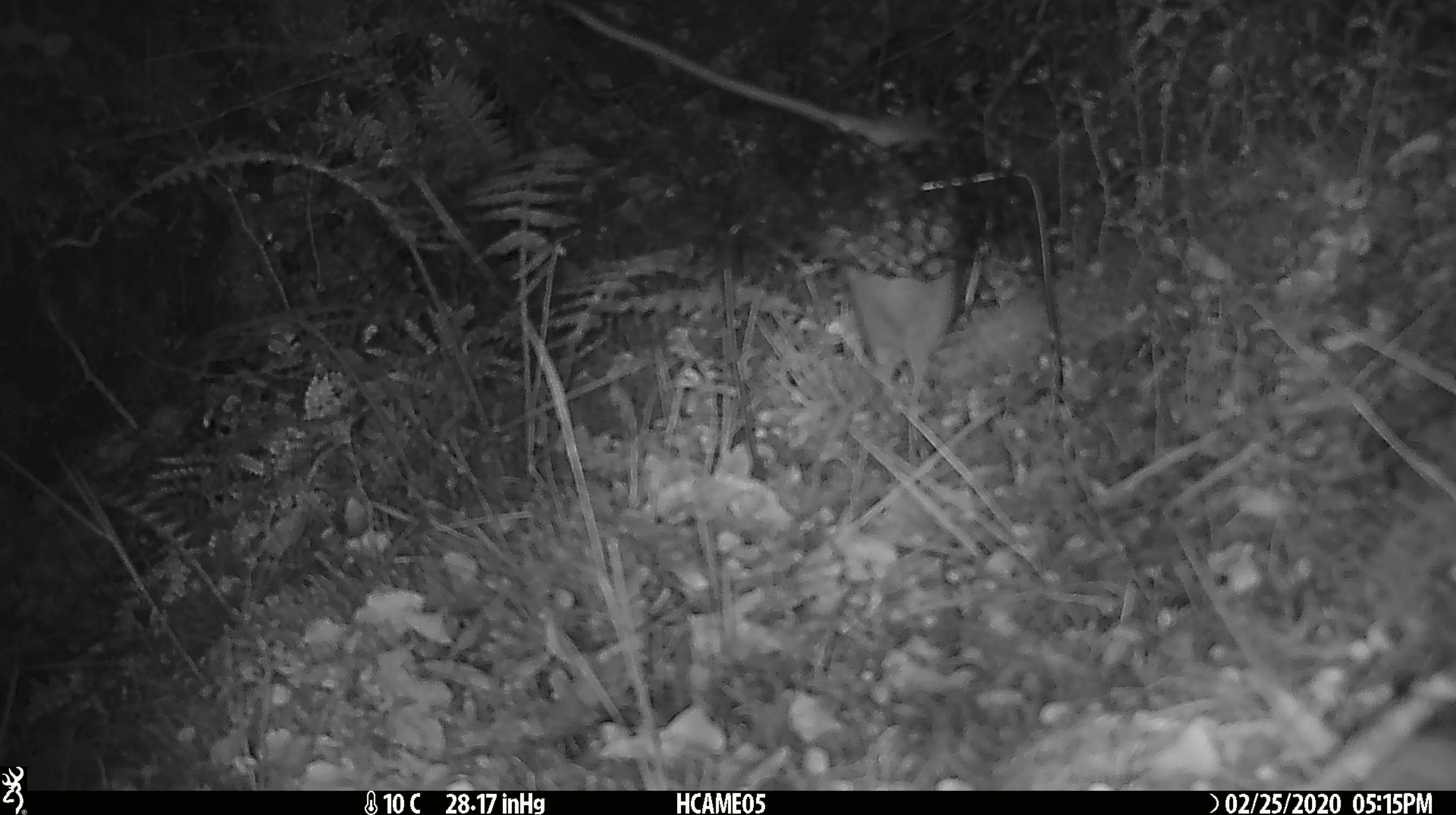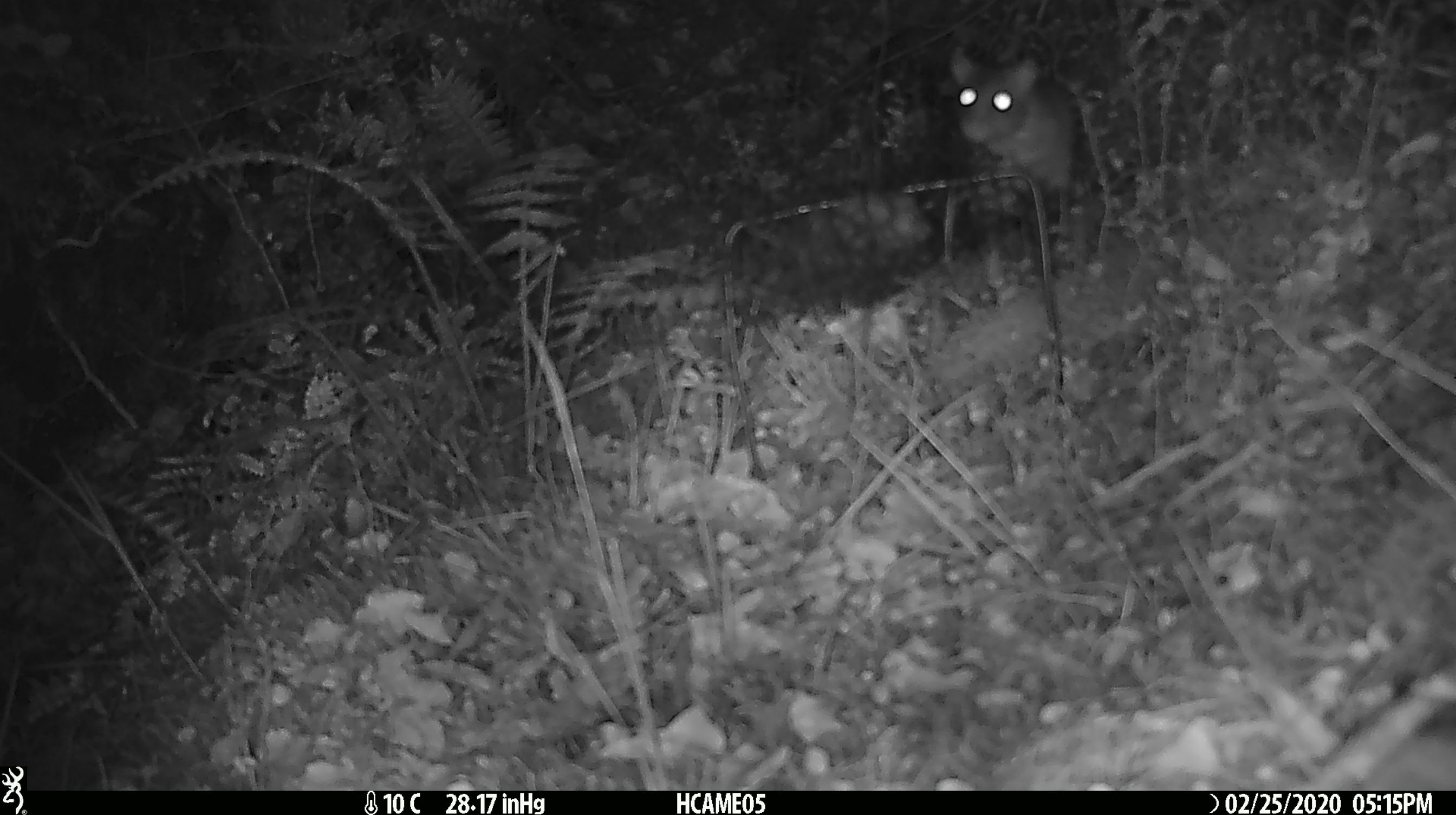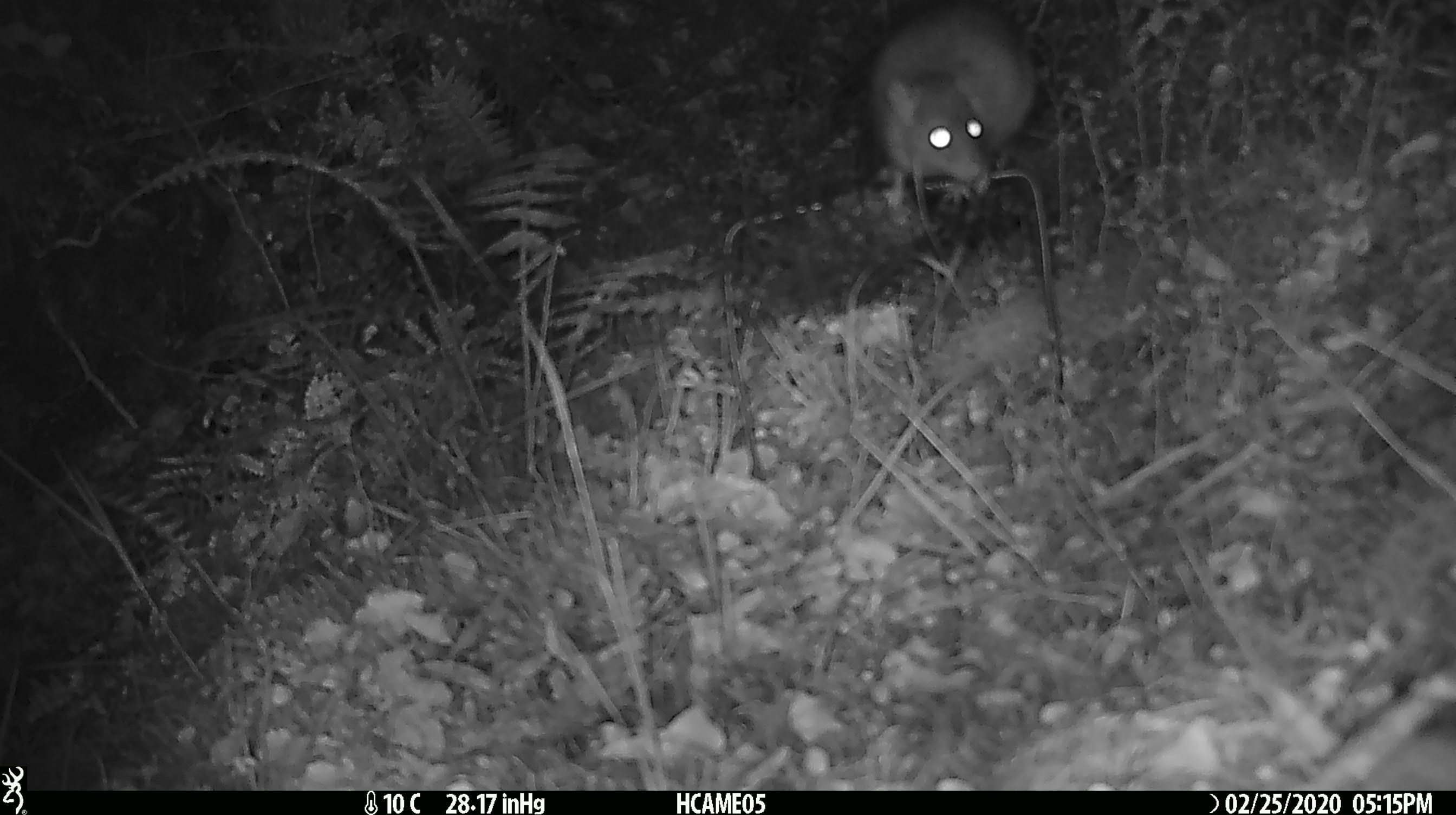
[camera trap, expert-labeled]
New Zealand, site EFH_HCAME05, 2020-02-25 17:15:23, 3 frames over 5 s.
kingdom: Animalia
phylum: Chordata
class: Mammalia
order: Rodentia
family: Muridae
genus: Rattus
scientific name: Rattus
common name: rat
Rat (Rattus).